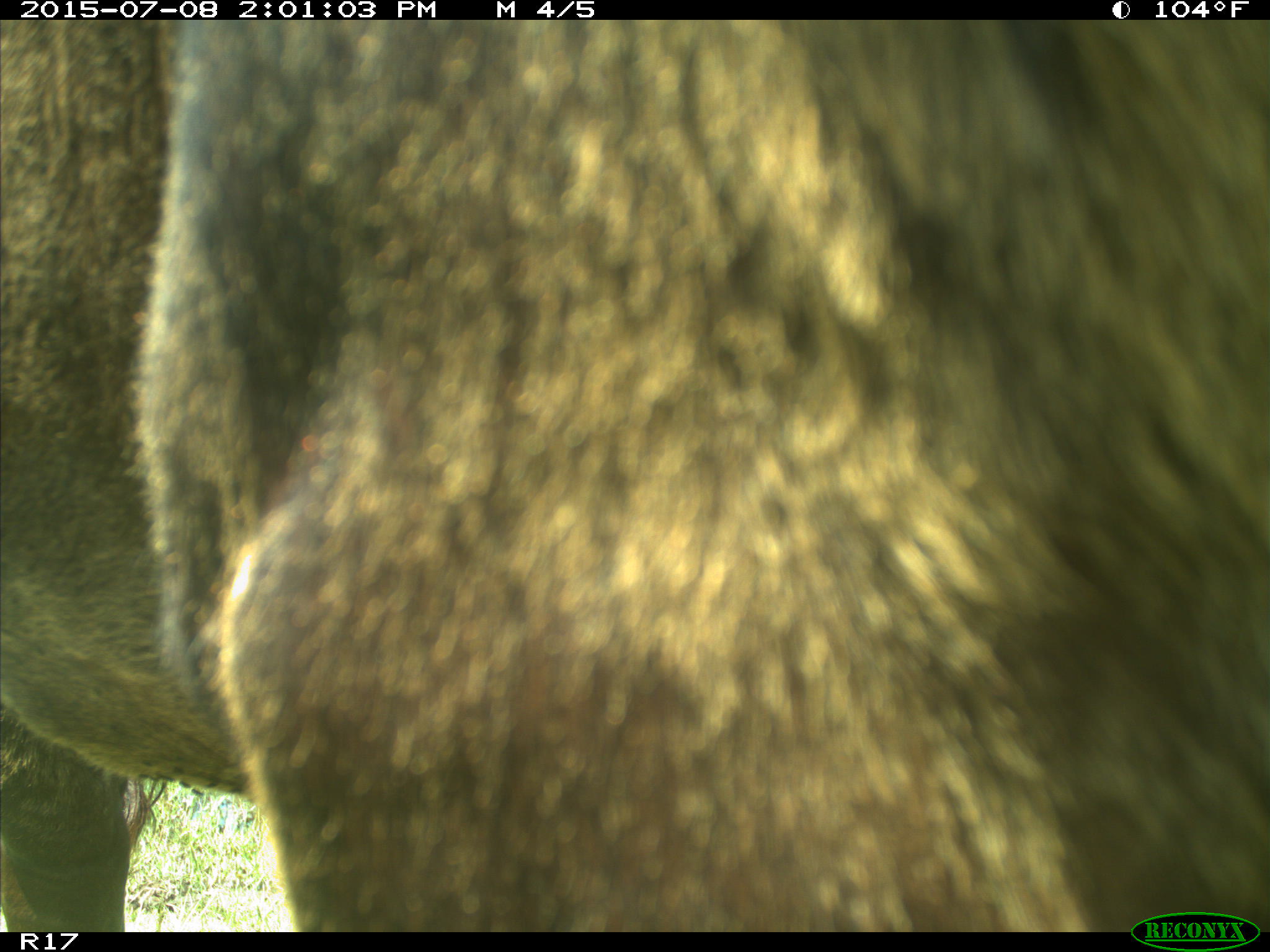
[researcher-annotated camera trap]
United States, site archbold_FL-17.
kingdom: Animalia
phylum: Chordata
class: Mammalia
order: Artiodactyla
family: Bovidae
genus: Bos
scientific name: Bos taurus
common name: domestic cow